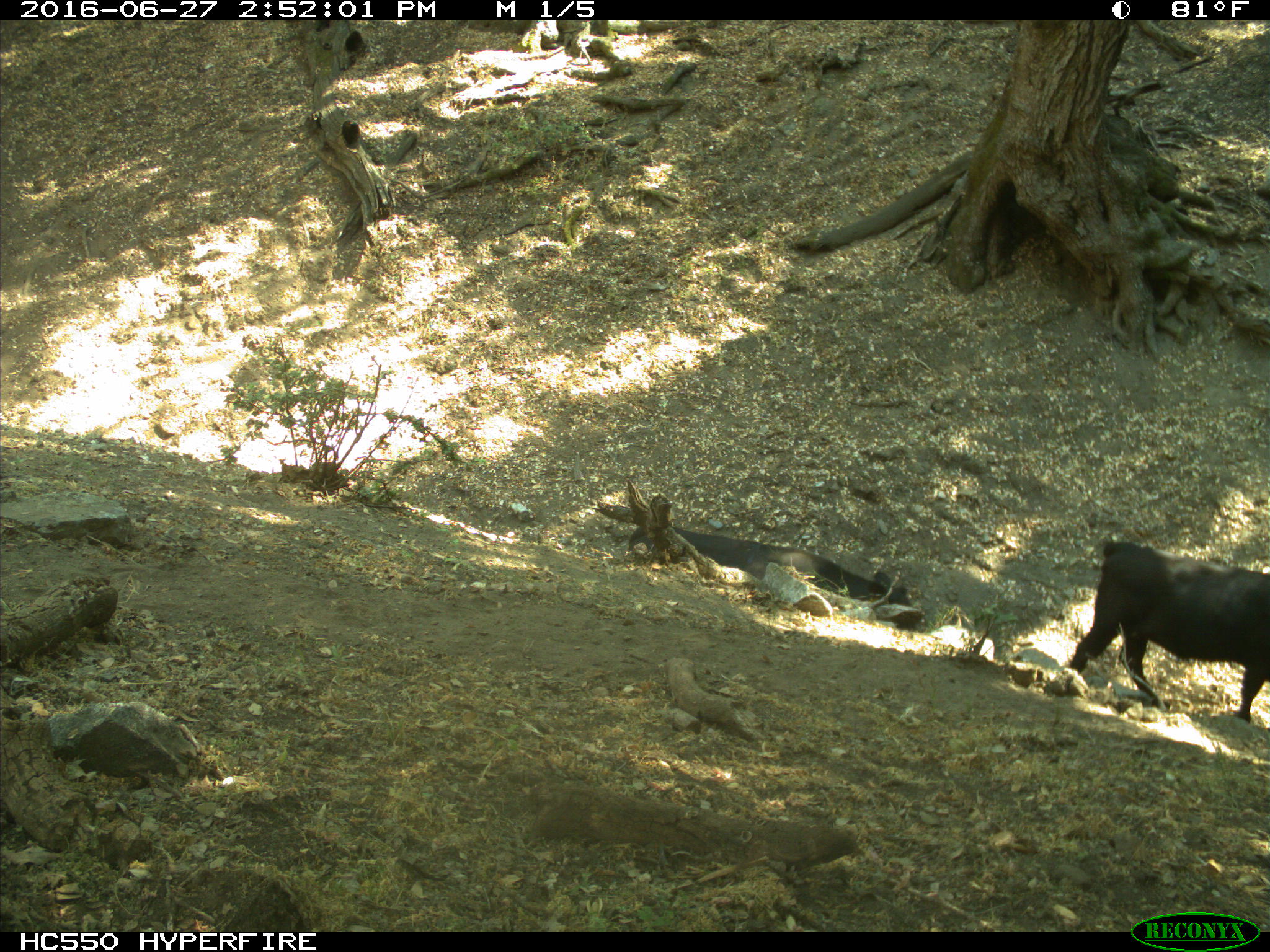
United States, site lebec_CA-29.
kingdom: Animalia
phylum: Chordata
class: Mammalia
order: Artiodactyla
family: Bovidae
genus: Bos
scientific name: Bos taurus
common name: domestic cow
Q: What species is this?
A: Bos taurus (domestic cow).